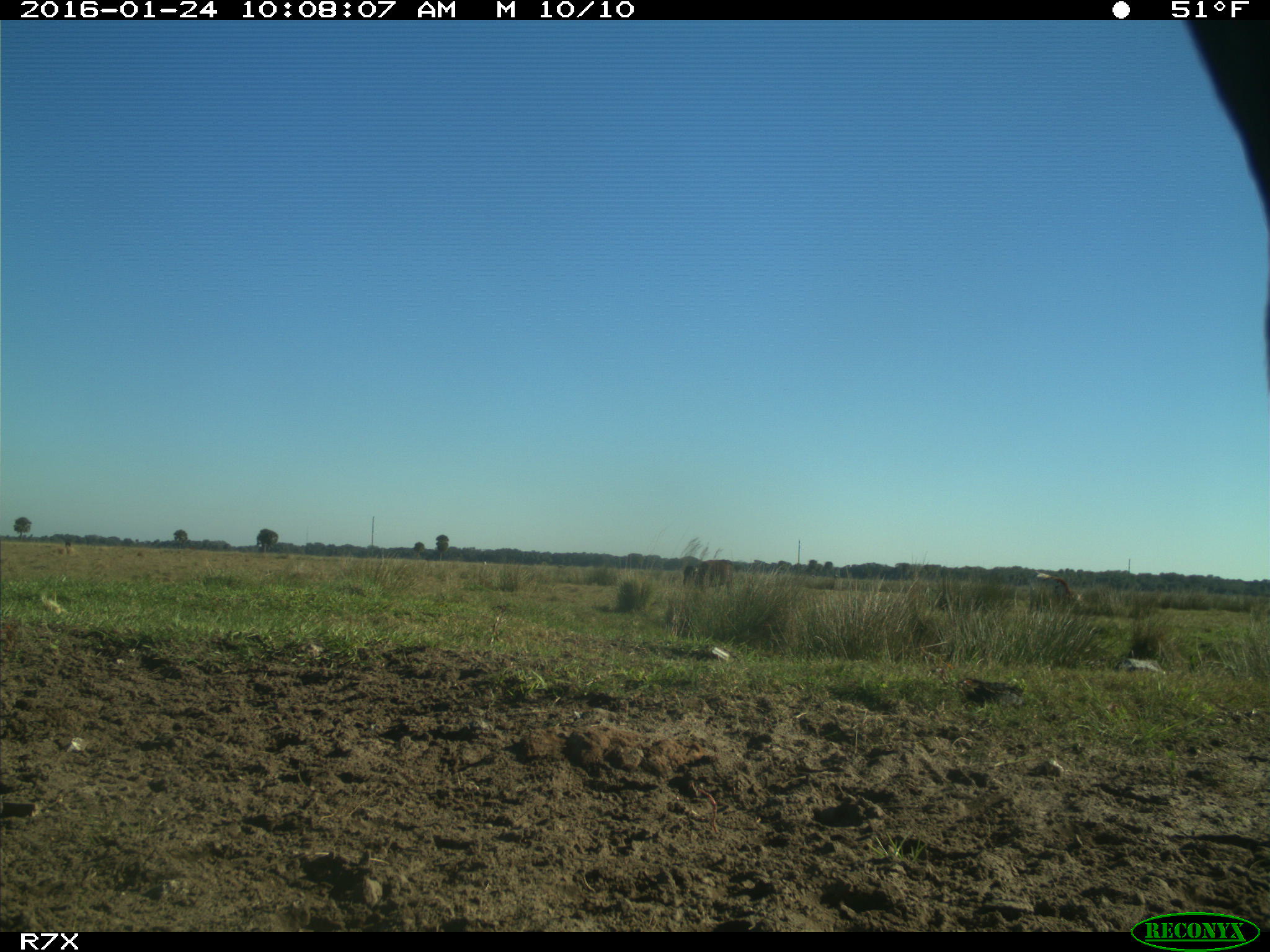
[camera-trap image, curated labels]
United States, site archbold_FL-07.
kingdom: Animalia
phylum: Chordata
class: Mammalia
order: Artiodactyla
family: Bovidae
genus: Bos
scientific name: Bos taurus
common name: domestic cow